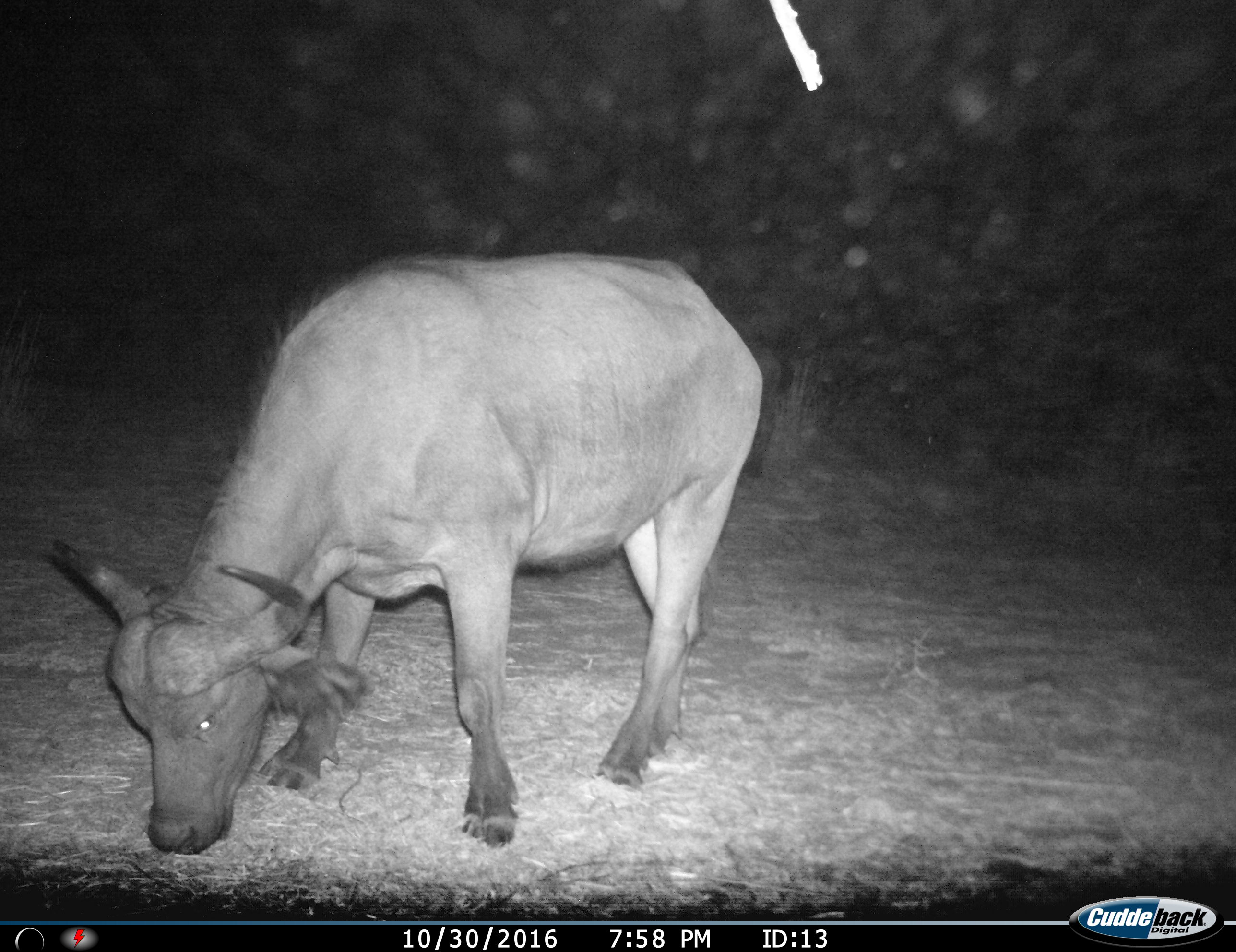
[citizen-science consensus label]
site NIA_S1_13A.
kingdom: Animalia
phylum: Chordata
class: Mammalia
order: Artiodactyla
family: Bovidae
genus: Syncerus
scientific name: Syncerus caffer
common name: african buffalo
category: buffalo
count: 1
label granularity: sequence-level